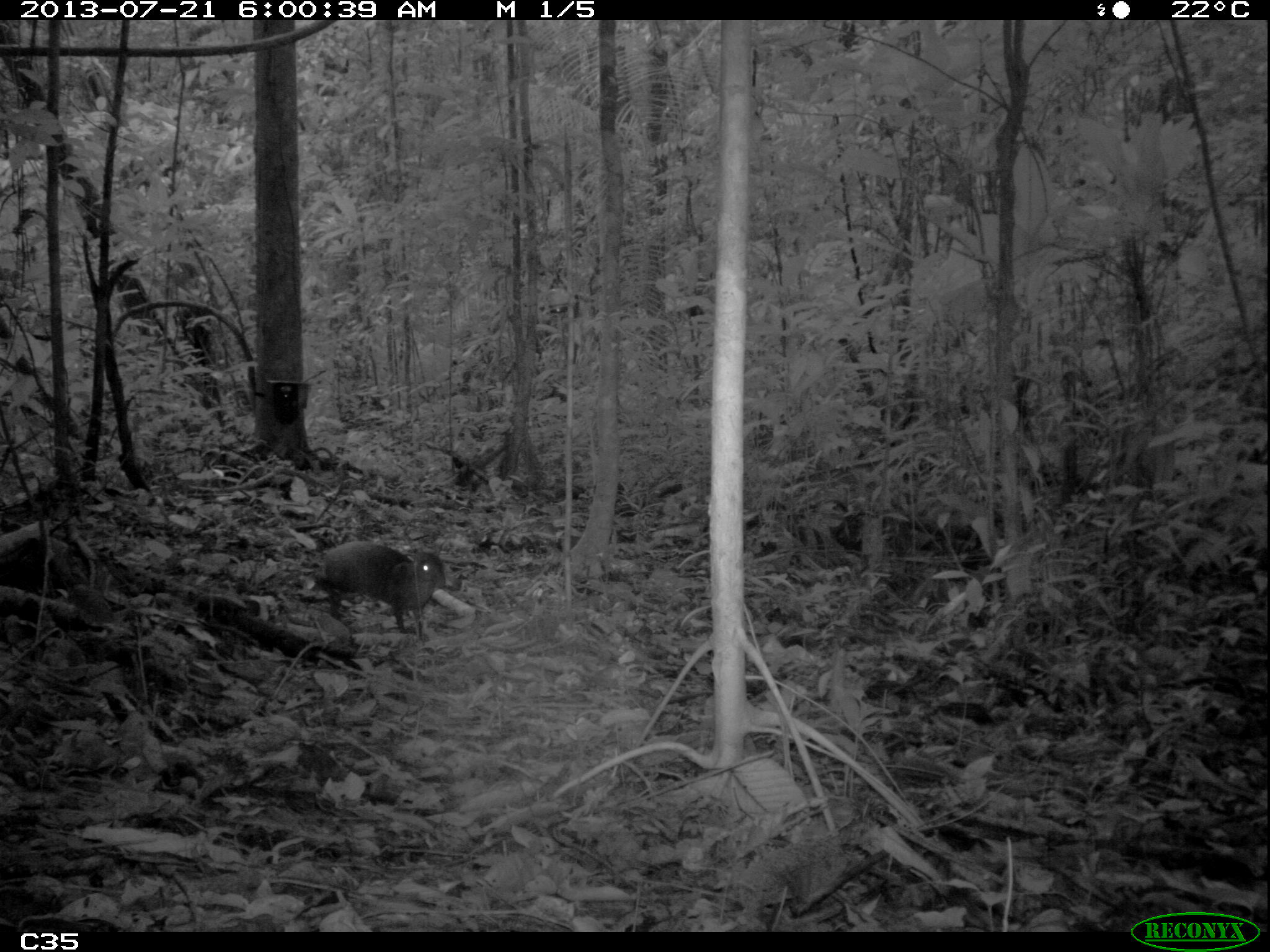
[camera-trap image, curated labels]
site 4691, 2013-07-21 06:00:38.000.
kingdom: Animalia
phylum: Chordata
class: Mammalia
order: Rodentia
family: Dasyproctidae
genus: Dasyprocta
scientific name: Dasyprocta leporina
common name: red-rumped agouti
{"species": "Dasyprocta leporina (red-rumped agouti)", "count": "1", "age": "adult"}